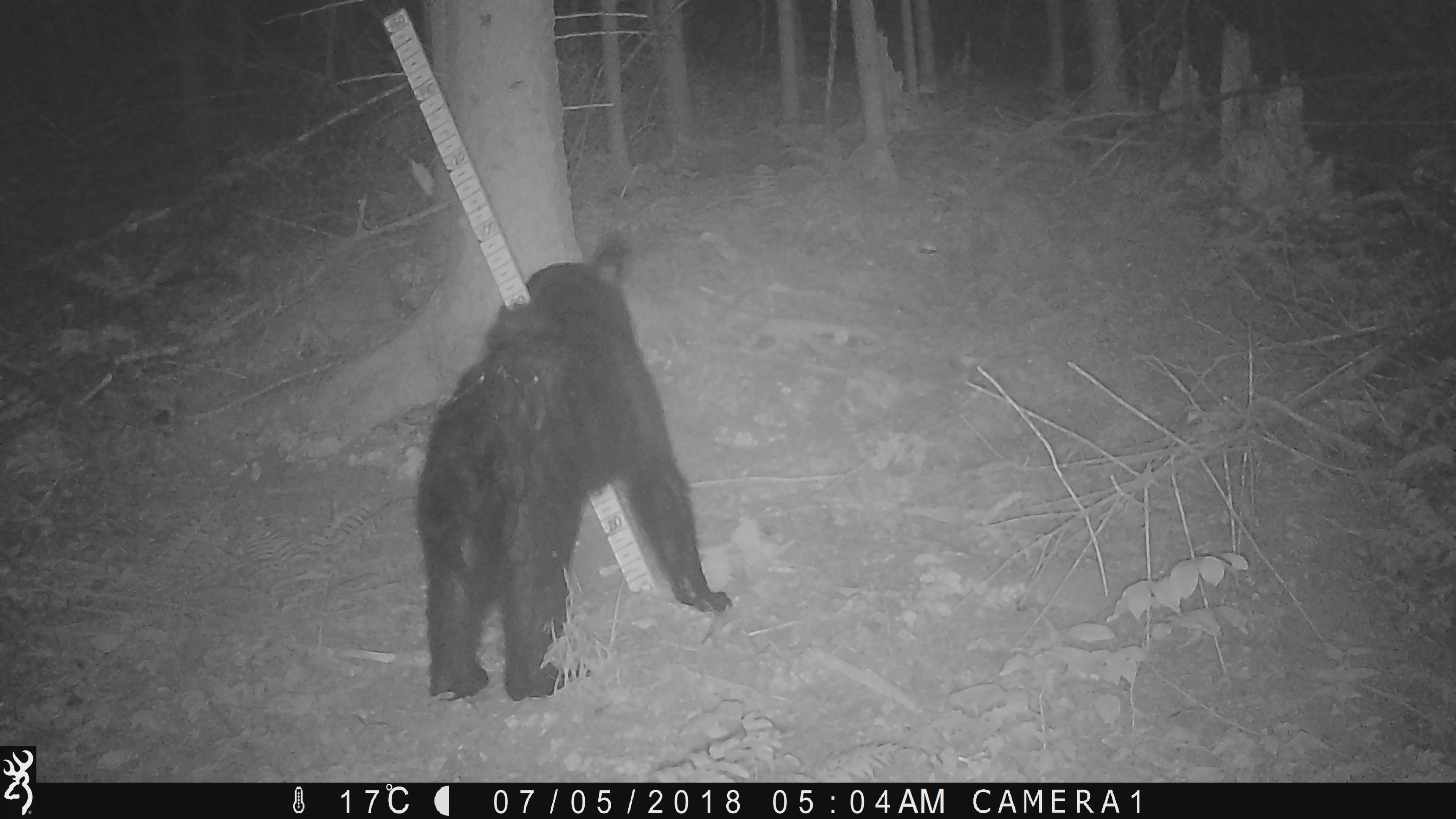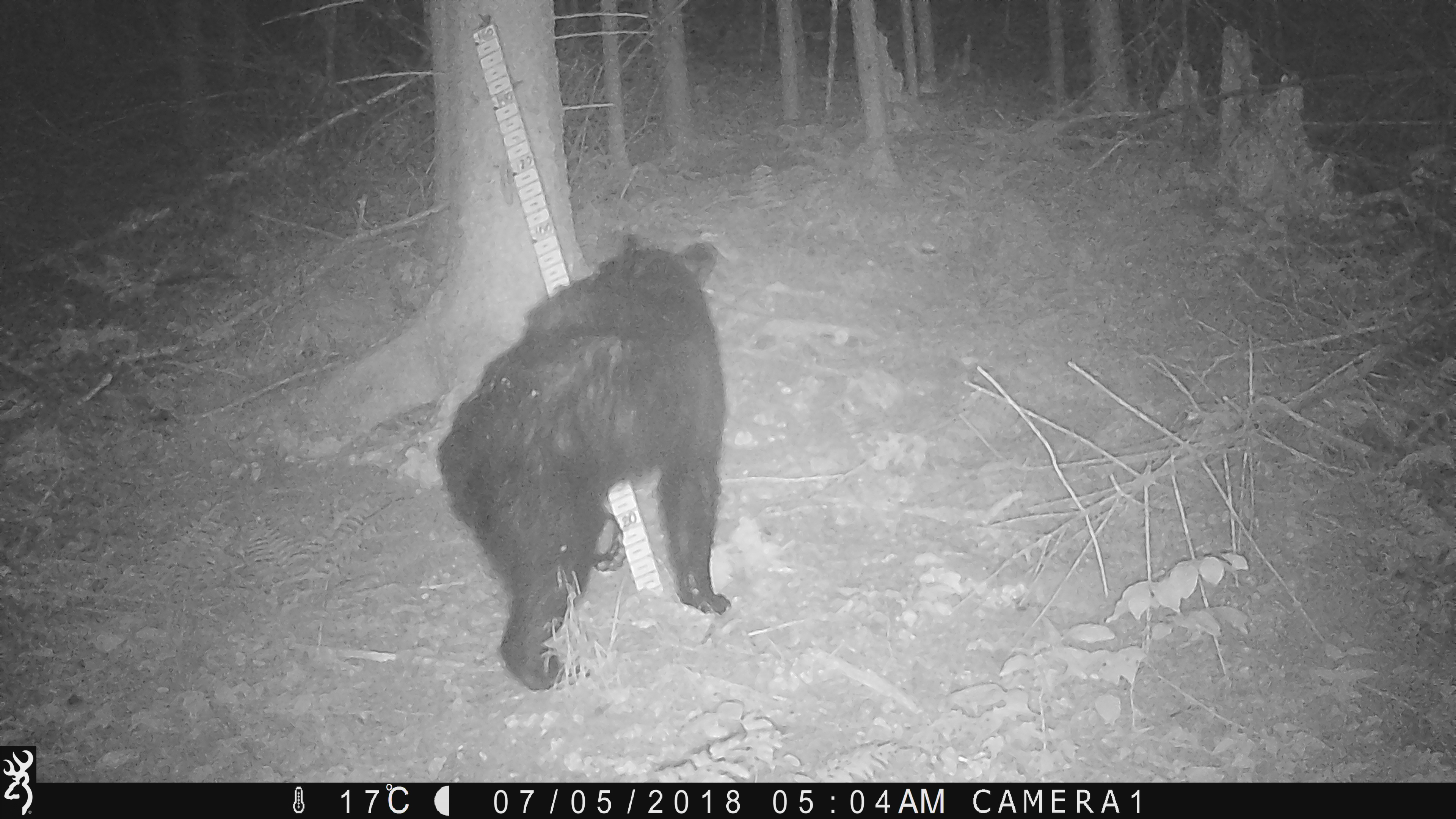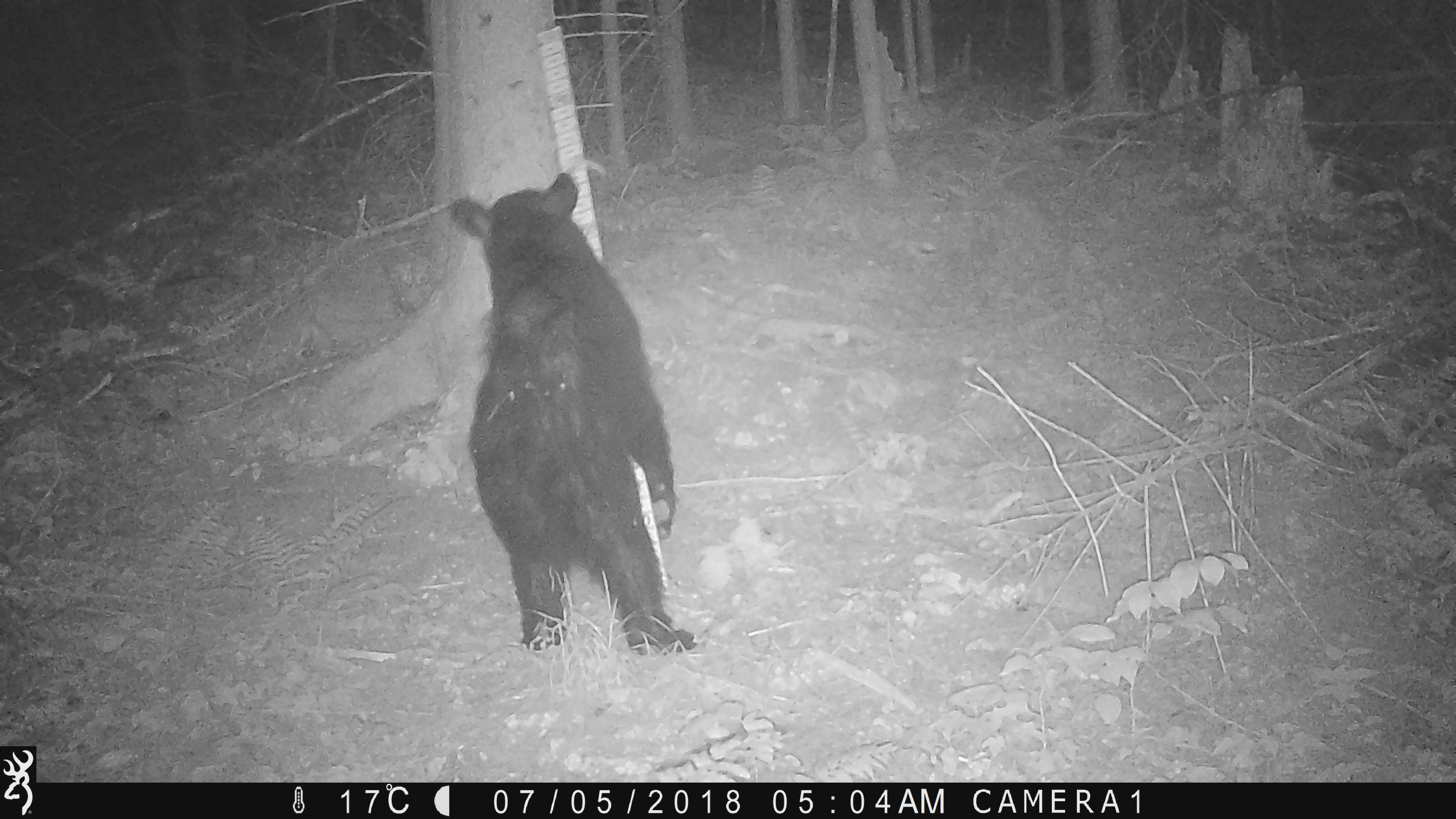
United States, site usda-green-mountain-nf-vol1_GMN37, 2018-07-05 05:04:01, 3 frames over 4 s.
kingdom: Animalia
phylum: Chordata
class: Mammalia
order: Carnivora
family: Ursidae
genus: Ursus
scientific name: Ursus americanus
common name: black bear